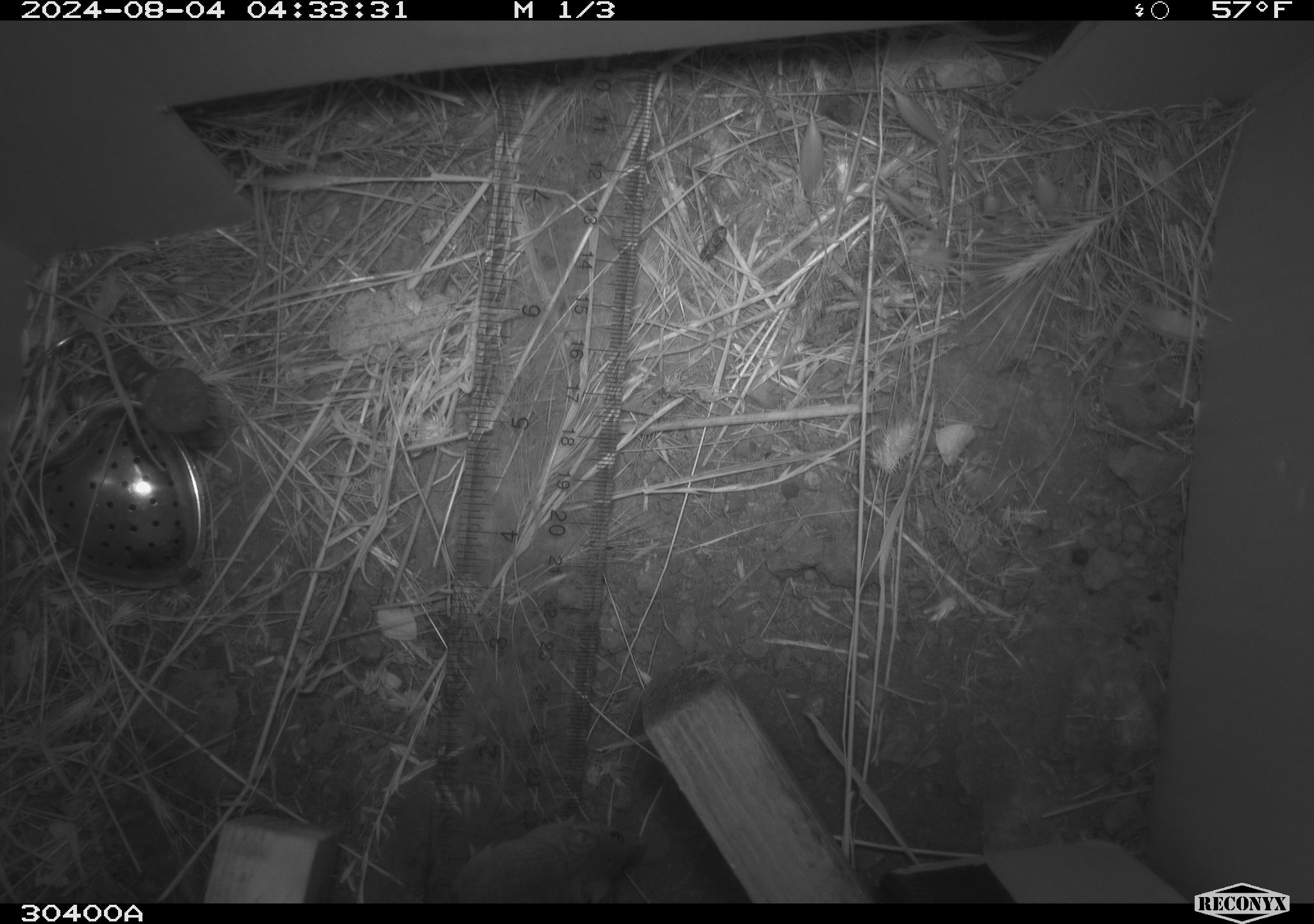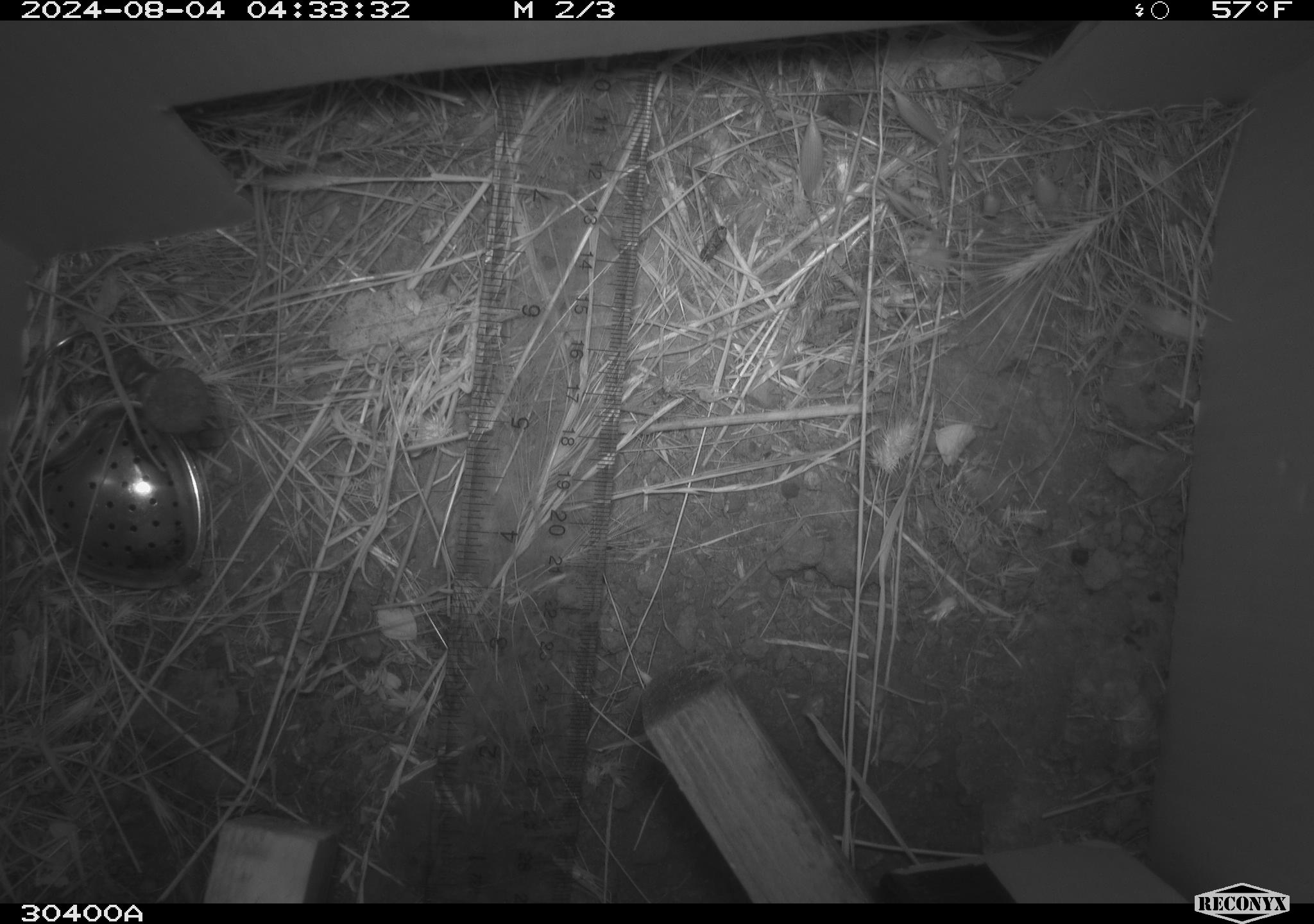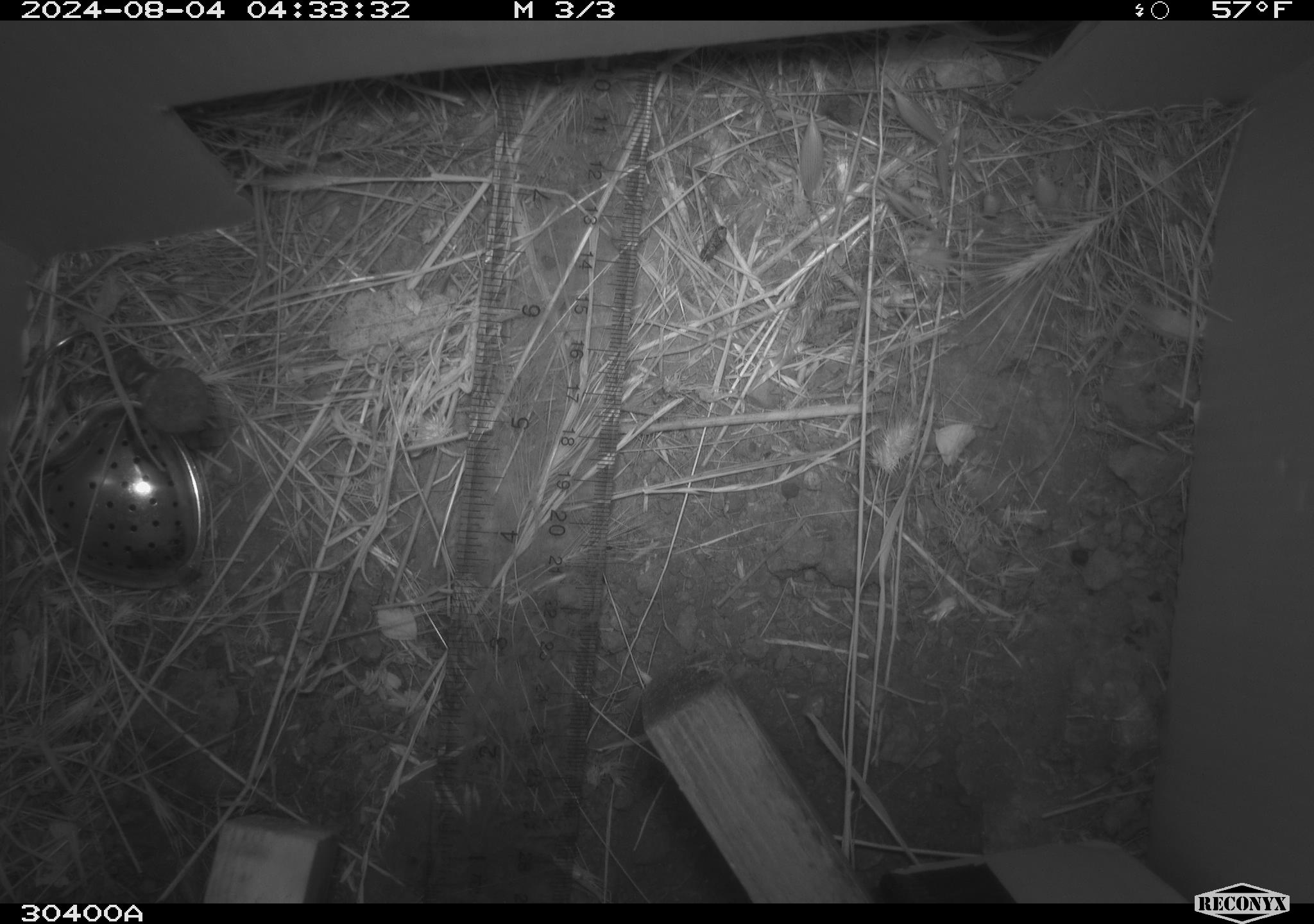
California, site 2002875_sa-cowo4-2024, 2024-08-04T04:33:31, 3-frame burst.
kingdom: Animalia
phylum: Chordata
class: Mammalia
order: Rodentia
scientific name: Rodentia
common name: mouse species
Mouse species (Rodentia).